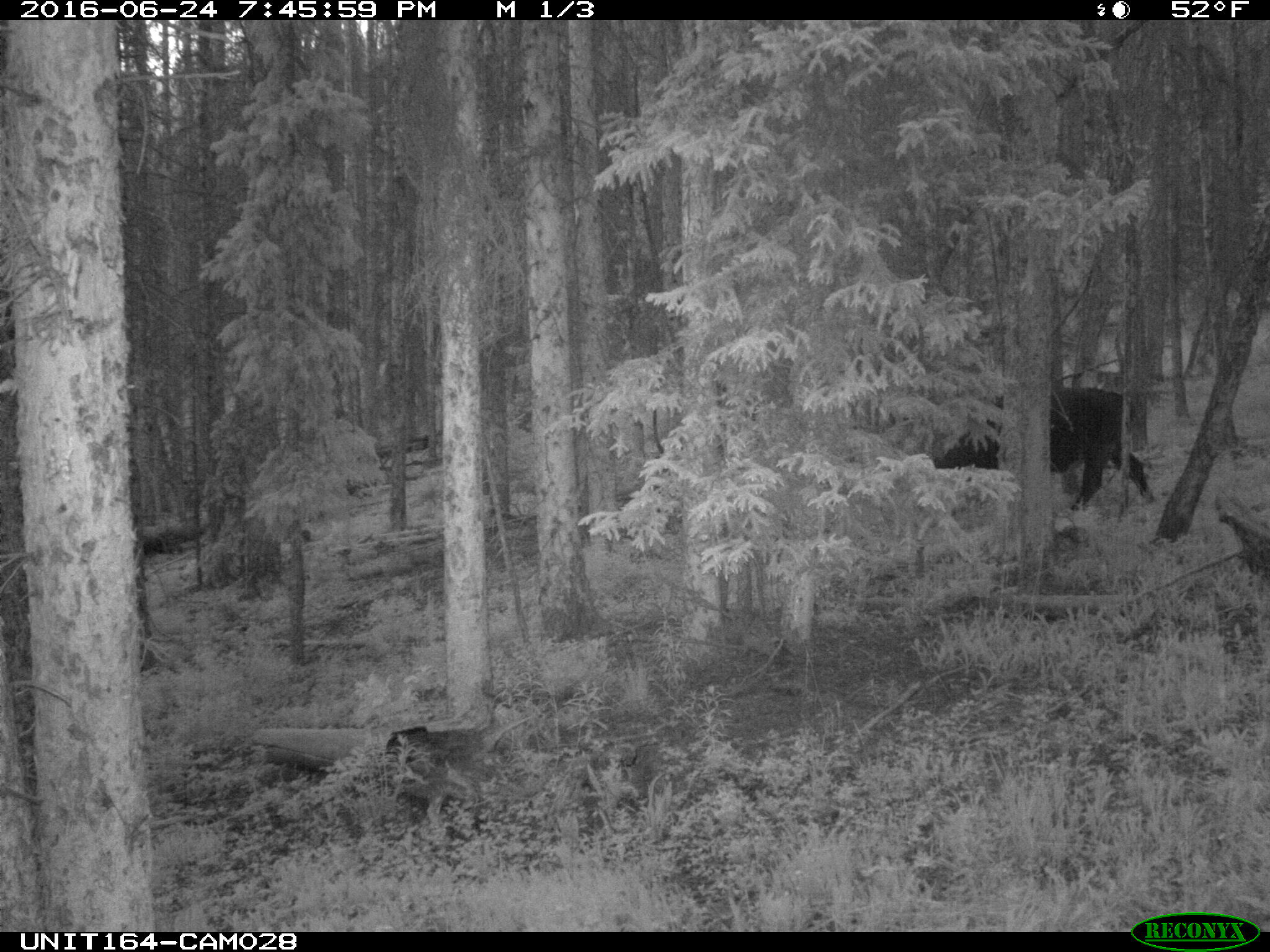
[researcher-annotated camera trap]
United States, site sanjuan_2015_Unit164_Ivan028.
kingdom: Animalia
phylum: Chordata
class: Mammalia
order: Artiodactyla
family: Bovidae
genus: Bos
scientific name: Bos taurus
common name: domestic cow